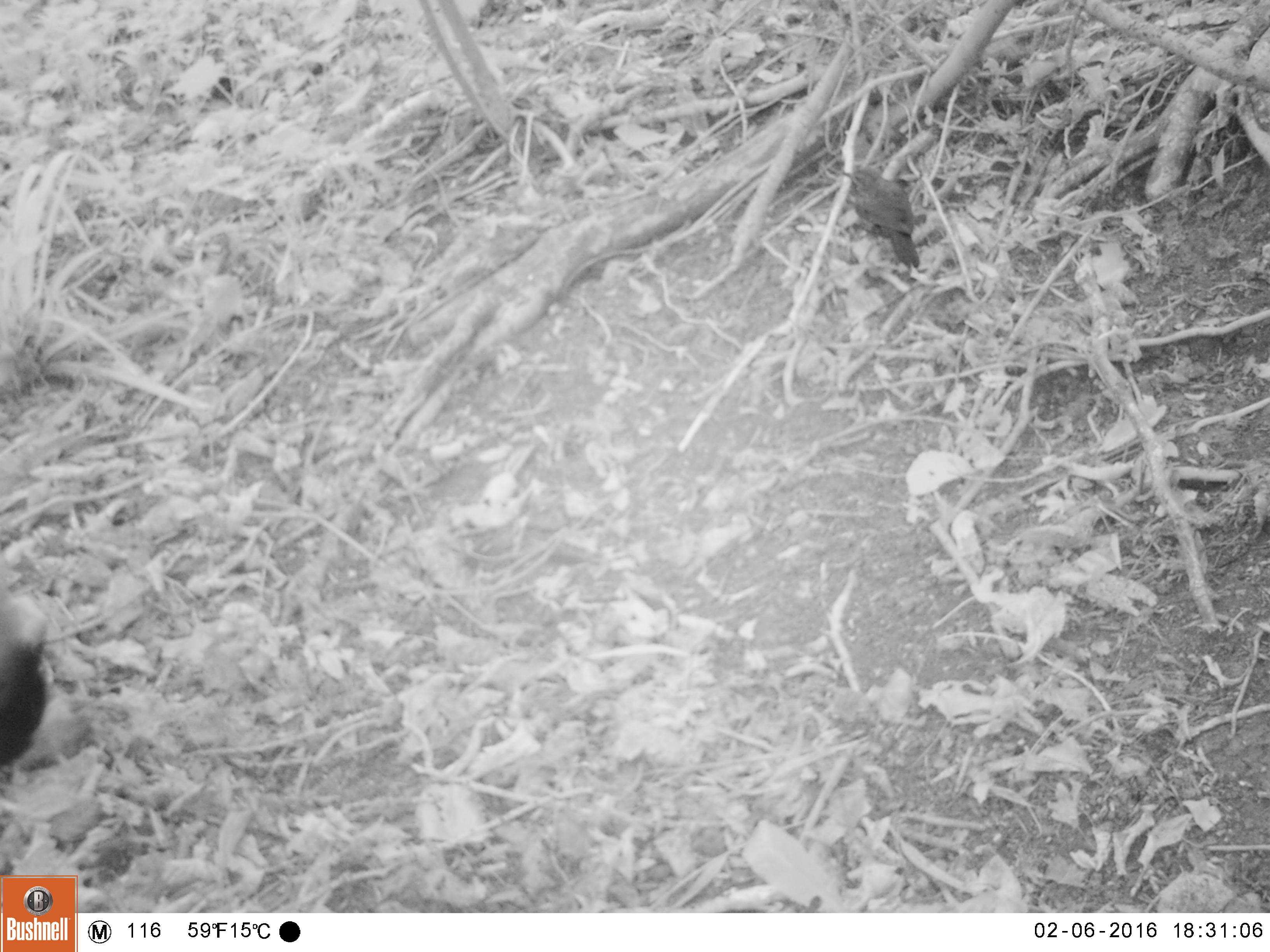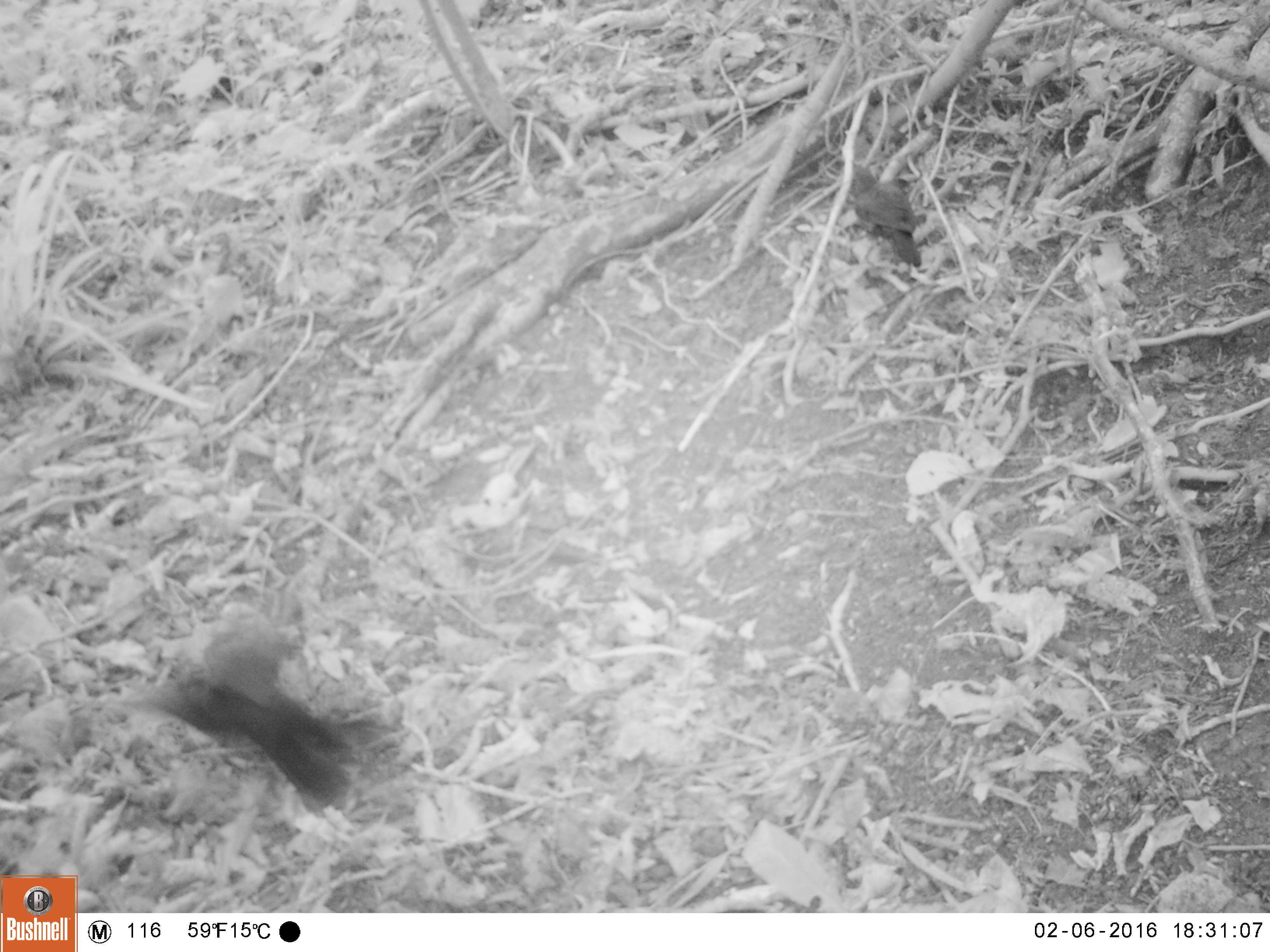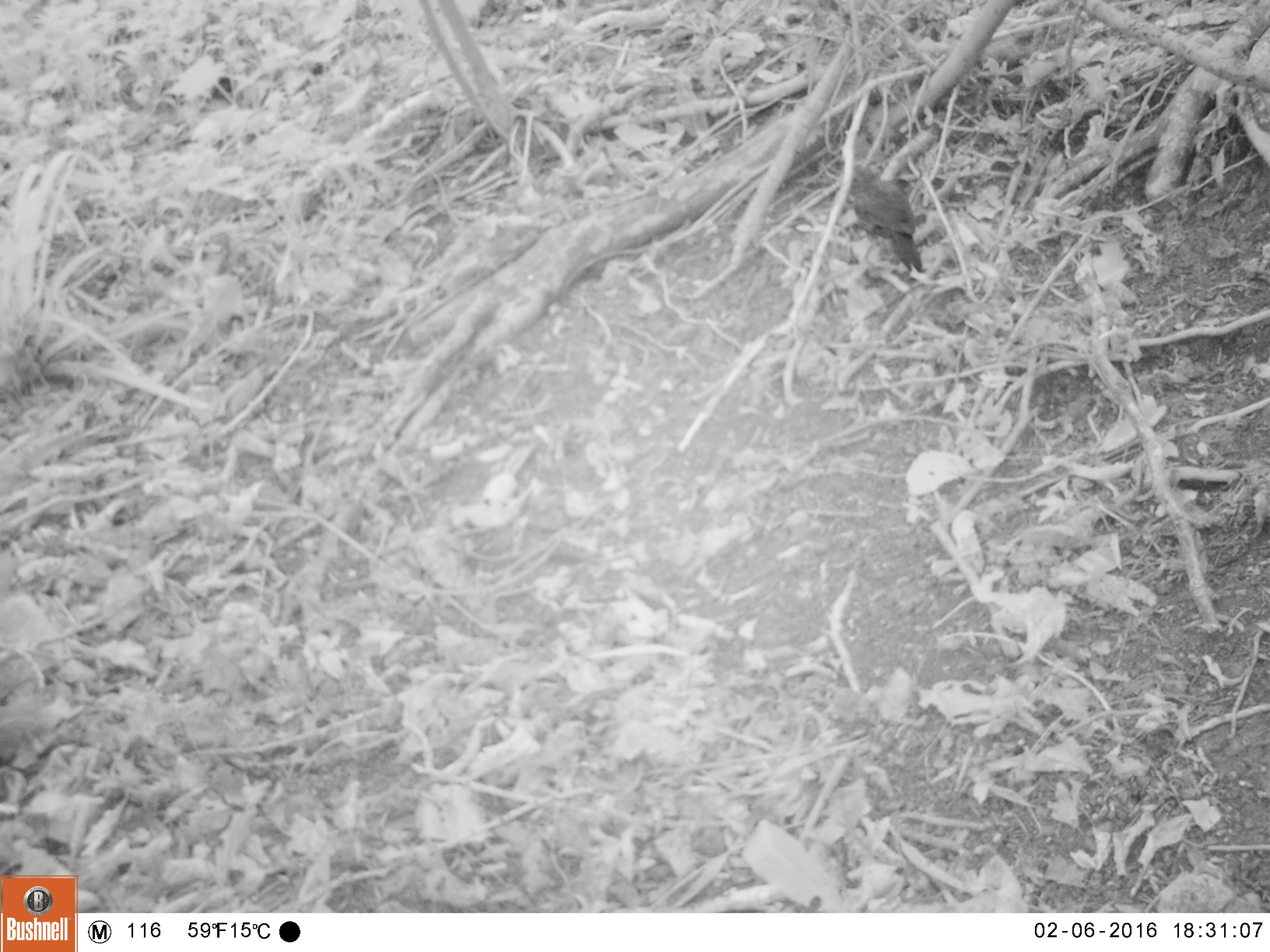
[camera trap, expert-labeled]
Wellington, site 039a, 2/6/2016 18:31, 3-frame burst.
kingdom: Animalia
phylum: Chordata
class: Aves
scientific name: Aves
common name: bird